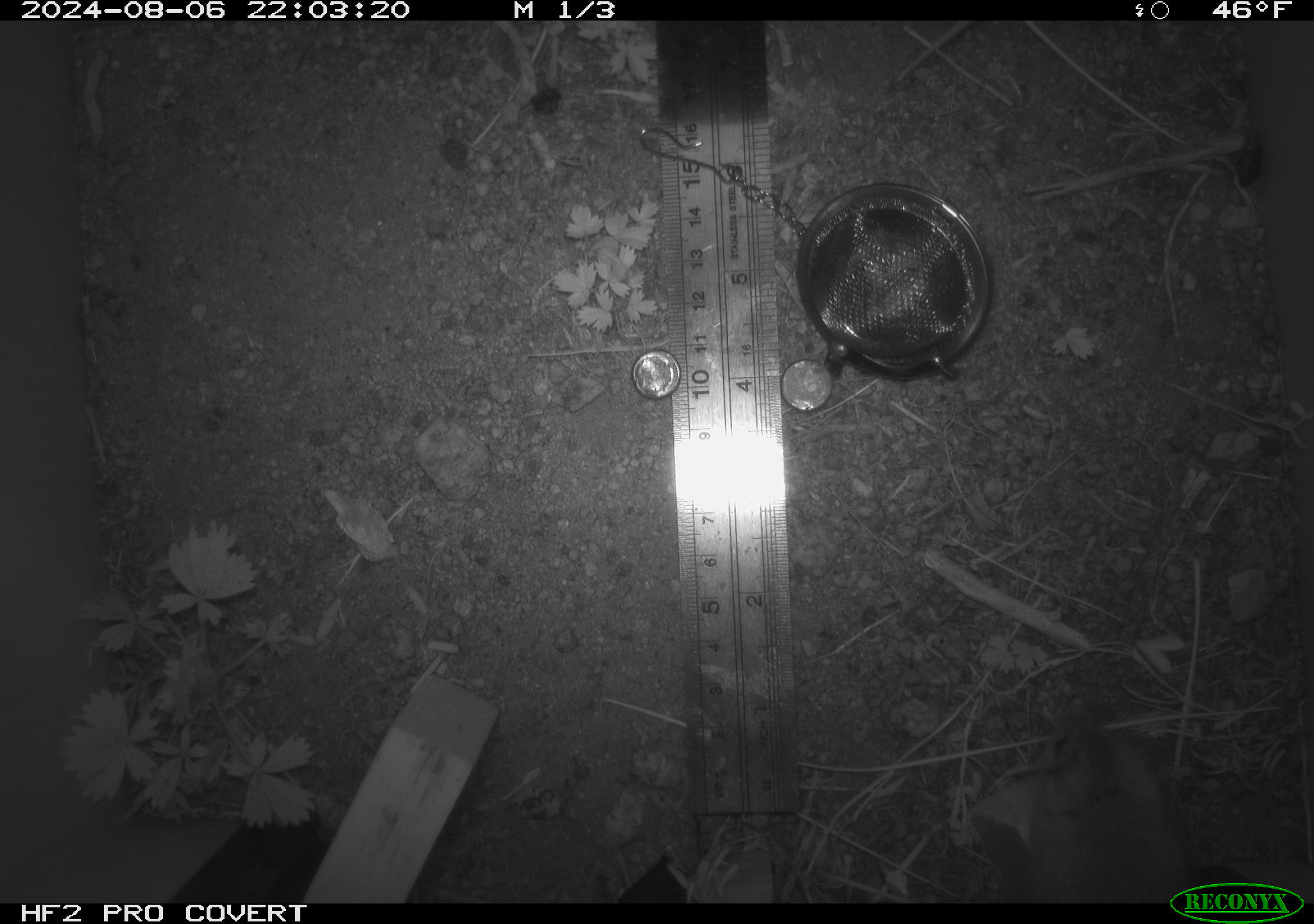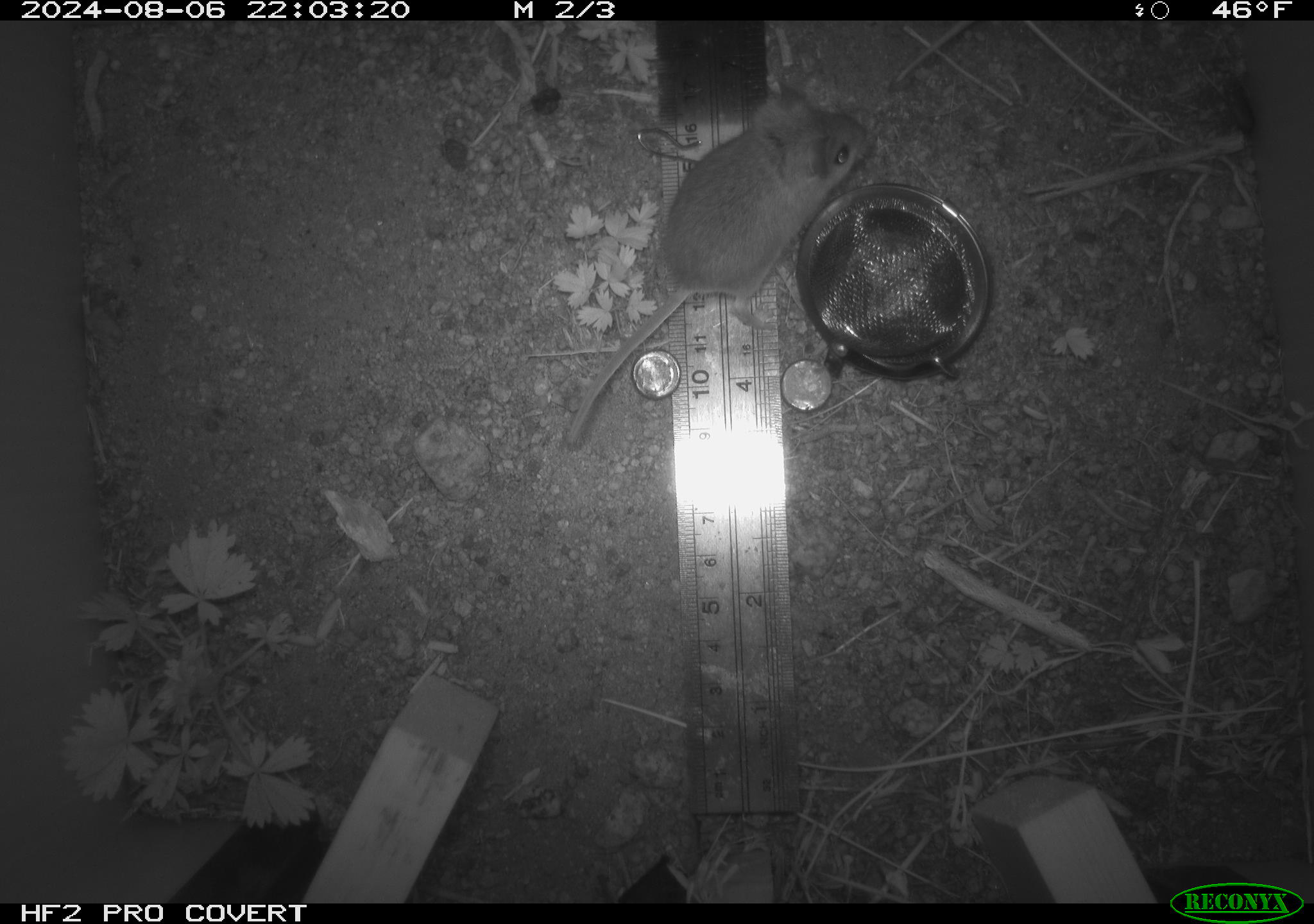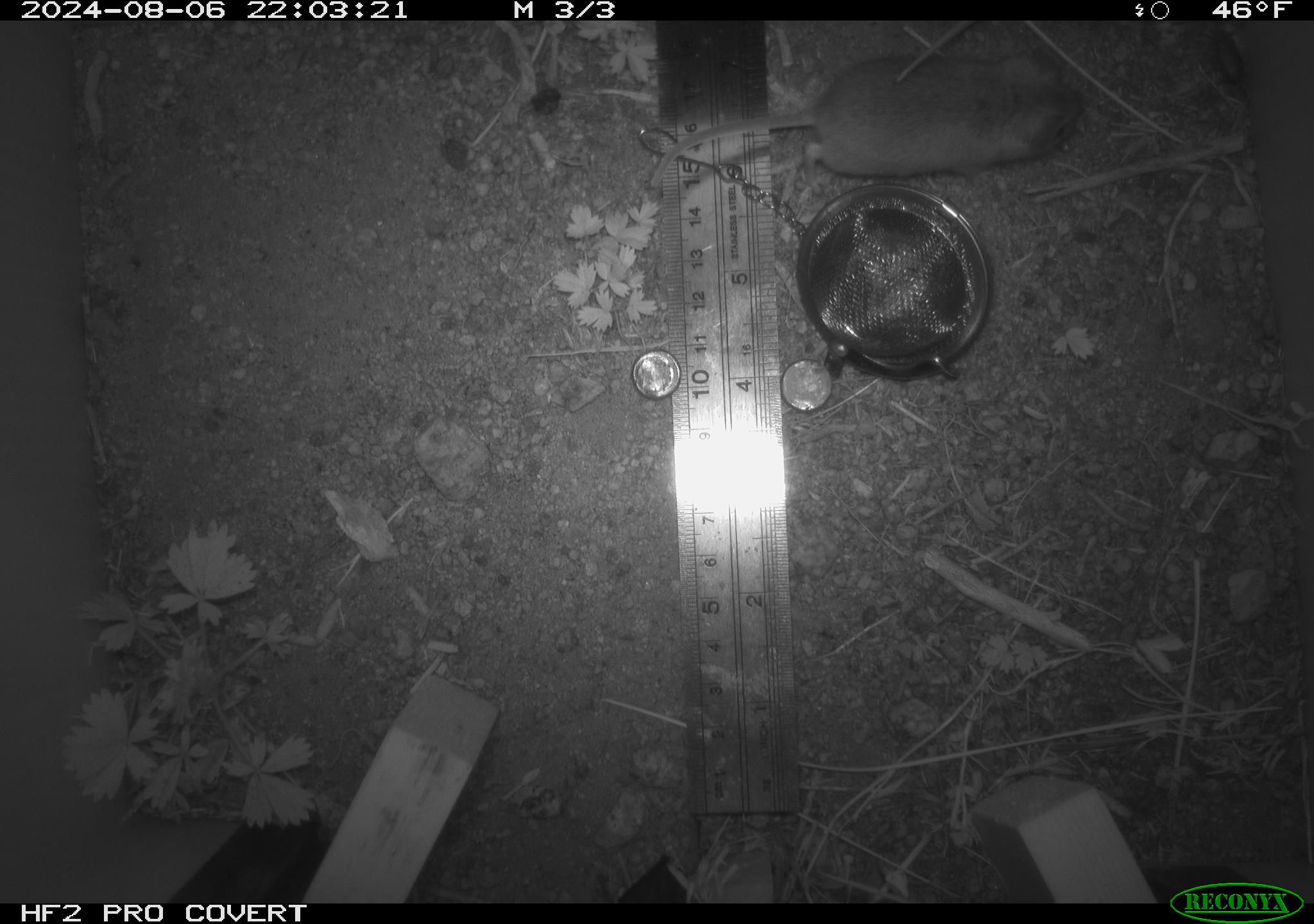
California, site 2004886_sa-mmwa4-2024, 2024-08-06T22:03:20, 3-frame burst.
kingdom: Animalia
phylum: Chordata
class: Mammalia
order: Rodentia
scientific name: Rodentia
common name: mouse species